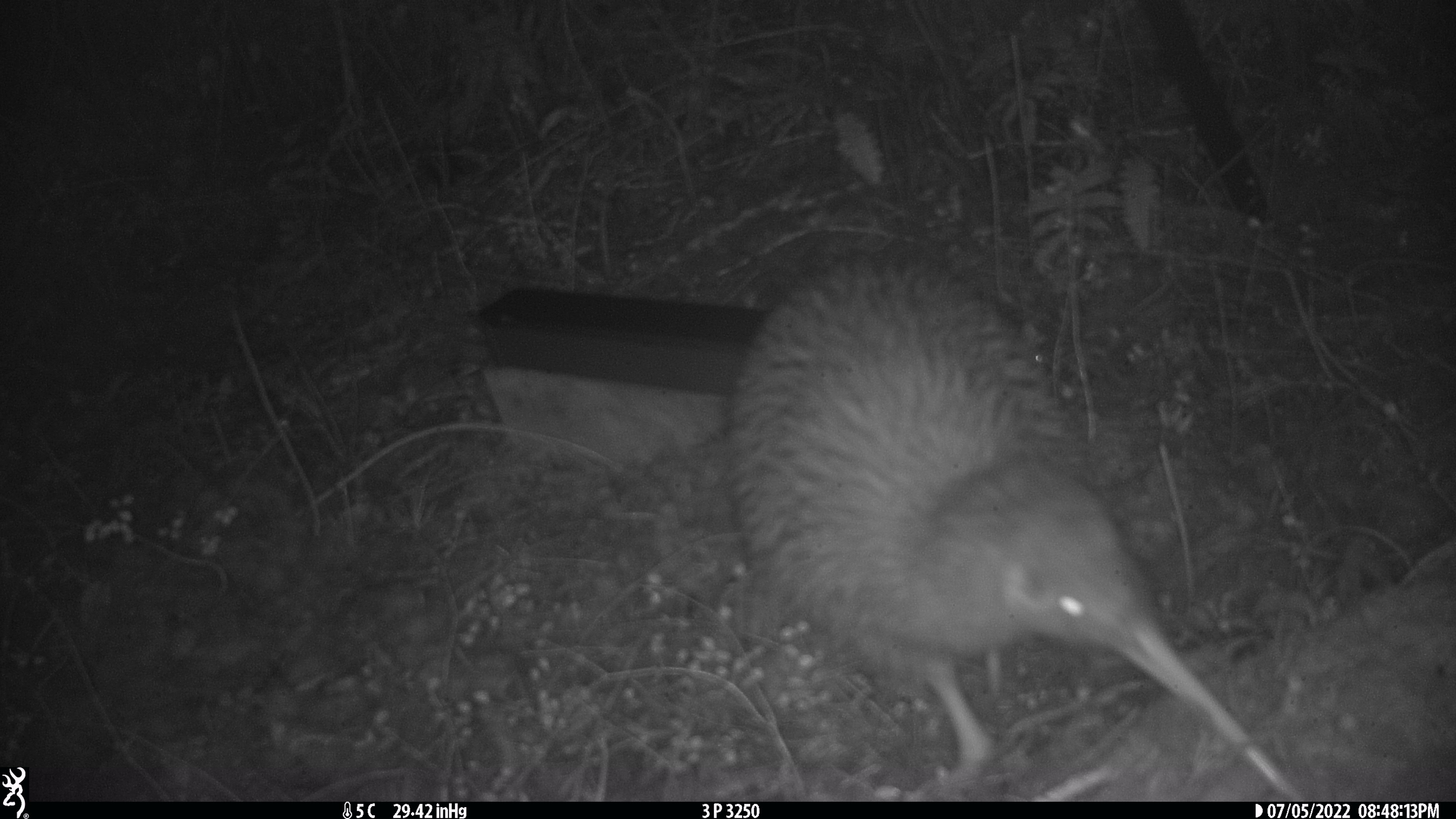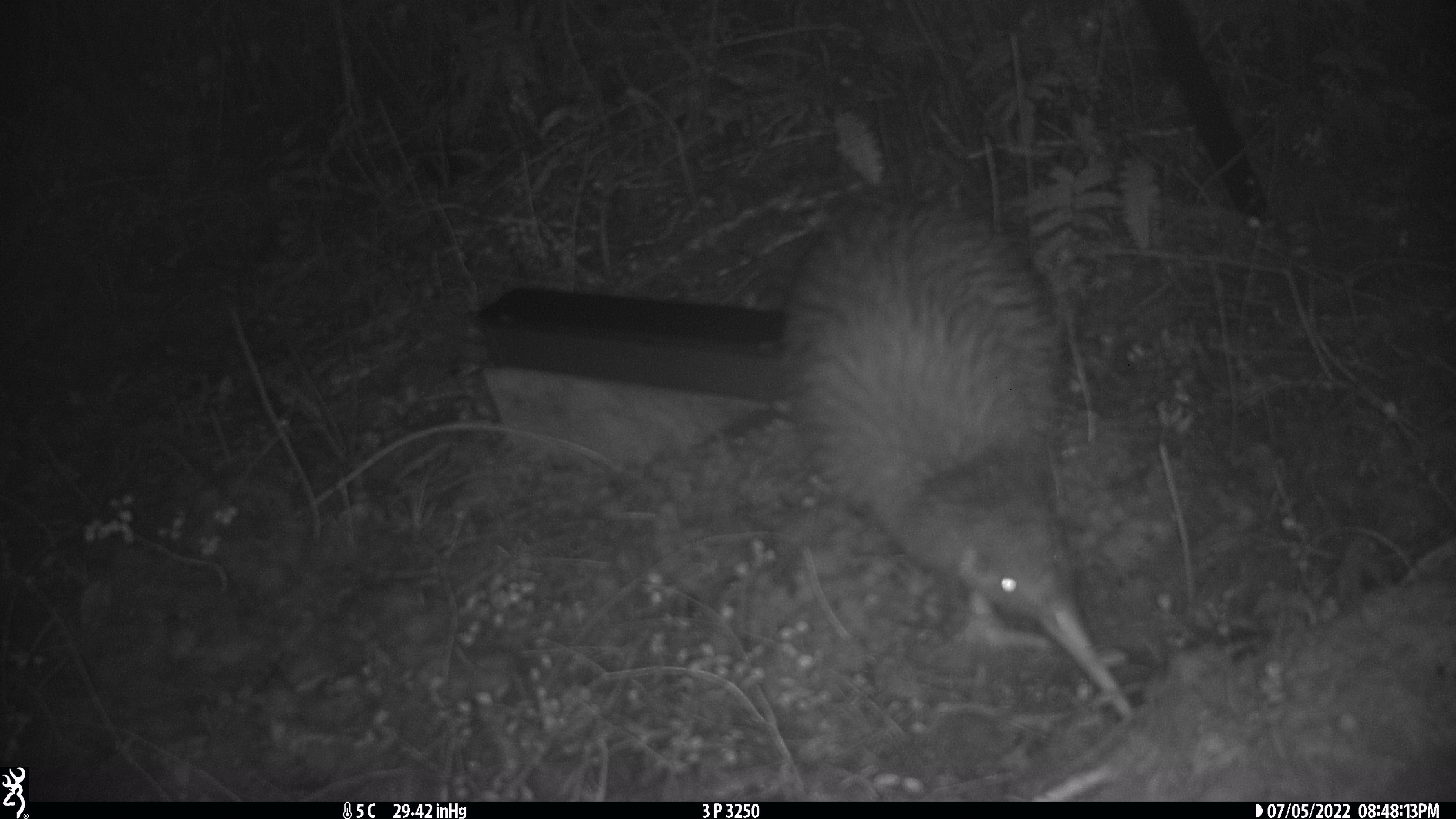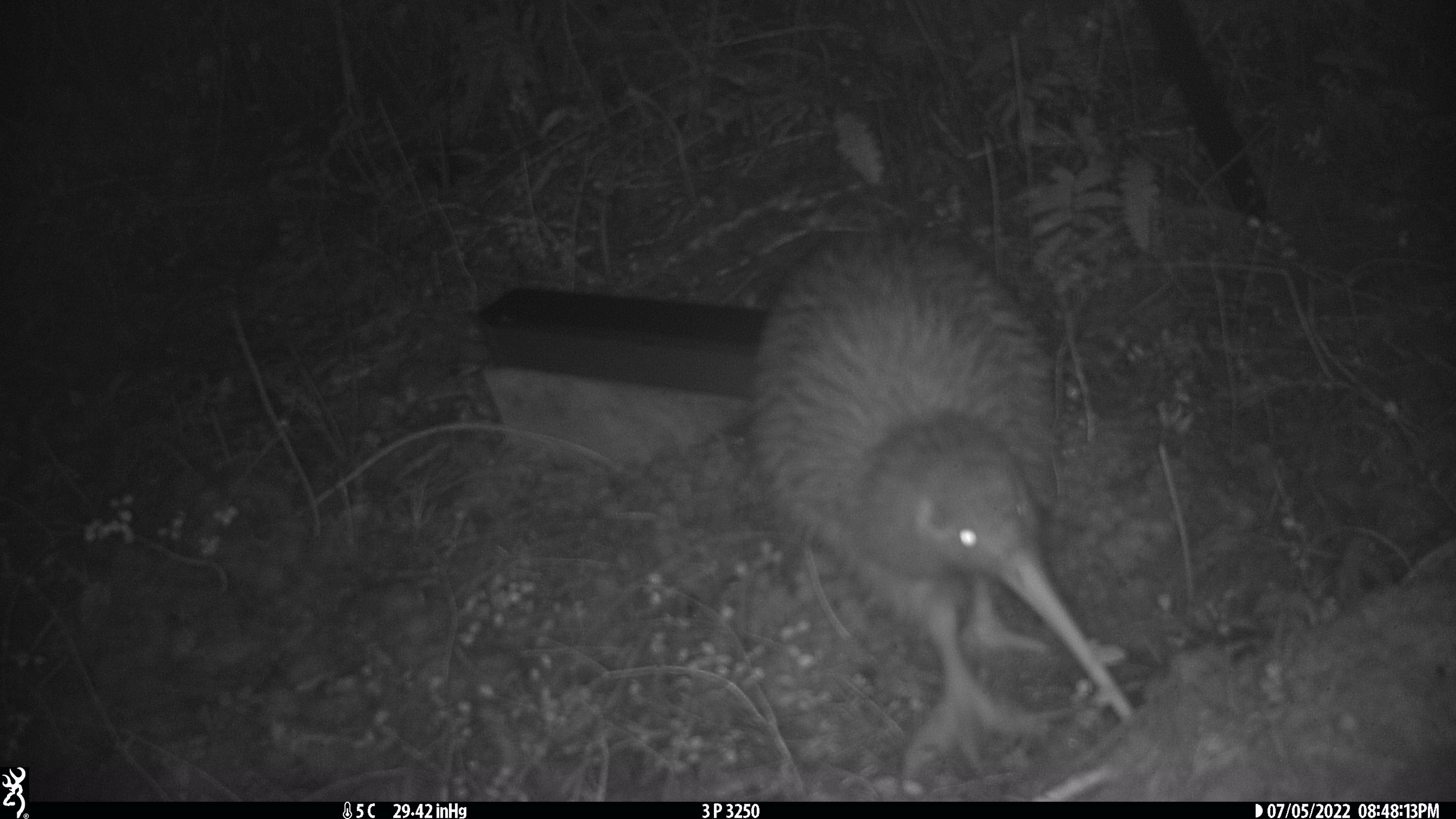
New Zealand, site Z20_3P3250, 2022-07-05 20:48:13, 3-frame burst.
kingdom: Animalia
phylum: Chordata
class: Aves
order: Apterygiformes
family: Apterygidae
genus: Apteryx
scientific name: Apteryx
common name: kiwi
Kiwi (Apteryx).